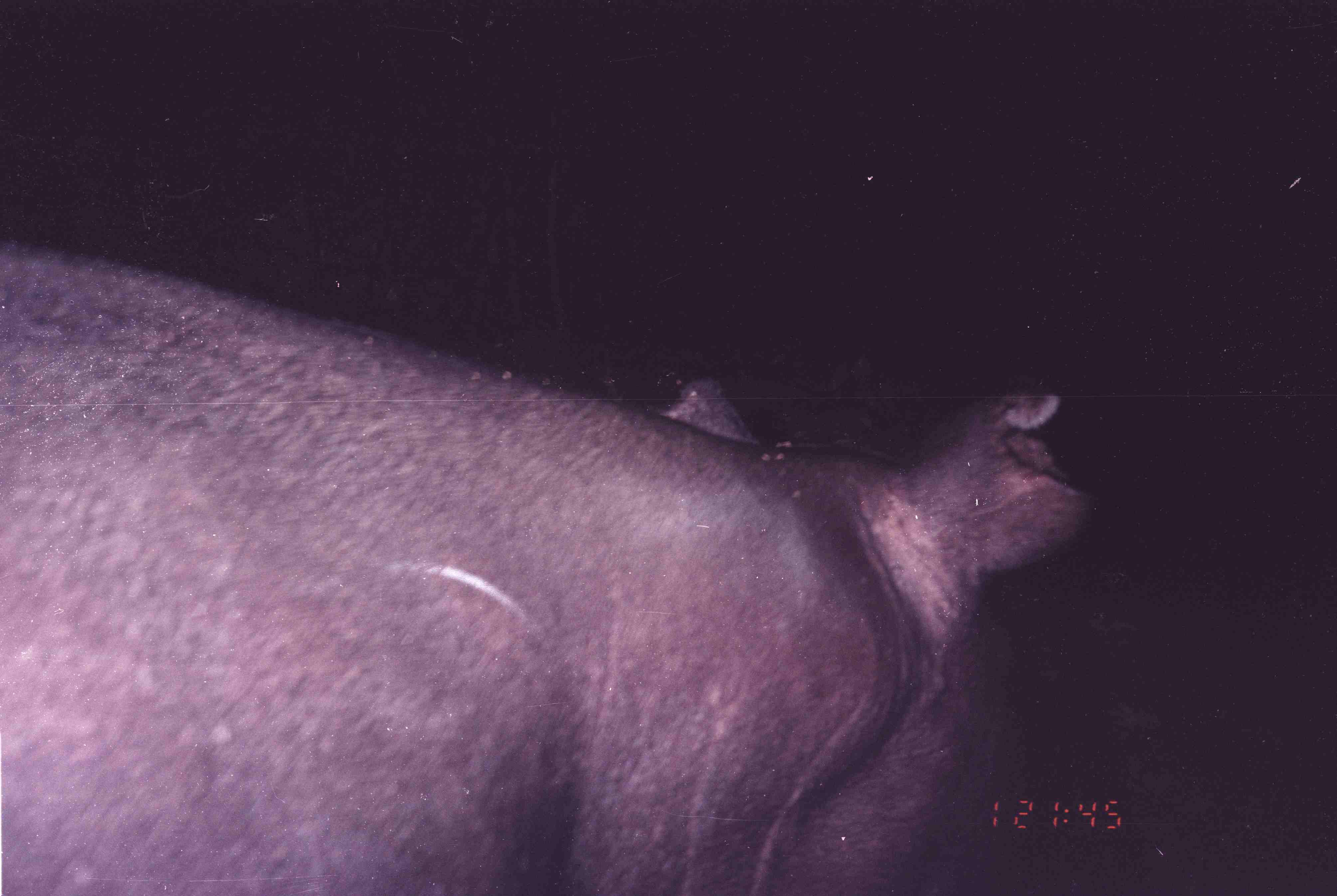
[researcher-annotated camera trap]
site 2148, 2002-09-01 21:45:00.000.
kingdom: Animalia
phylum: Chordata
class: Mammalia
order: Perissodactyla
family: Tapiridae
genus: Tapirus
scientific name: Tapirus indicus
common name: malayan tapir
Tapirus indicus (malayan tapir), count 1.